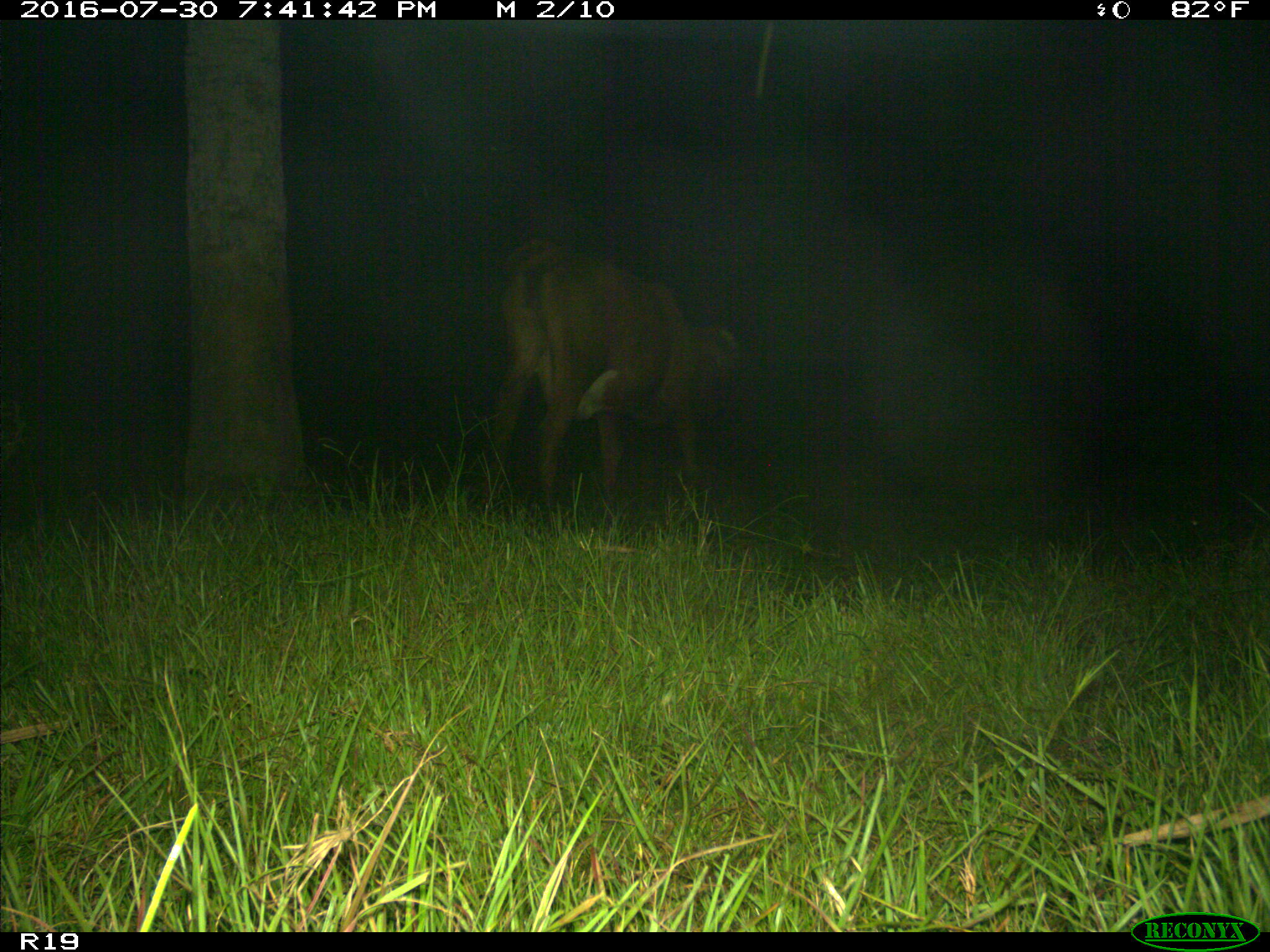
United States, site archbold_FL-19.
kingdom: Animalia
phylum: Chordata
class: Mammalia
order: Artiodactyla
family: Bovidae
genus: Bos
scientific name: Bos taurus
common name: domestic cow